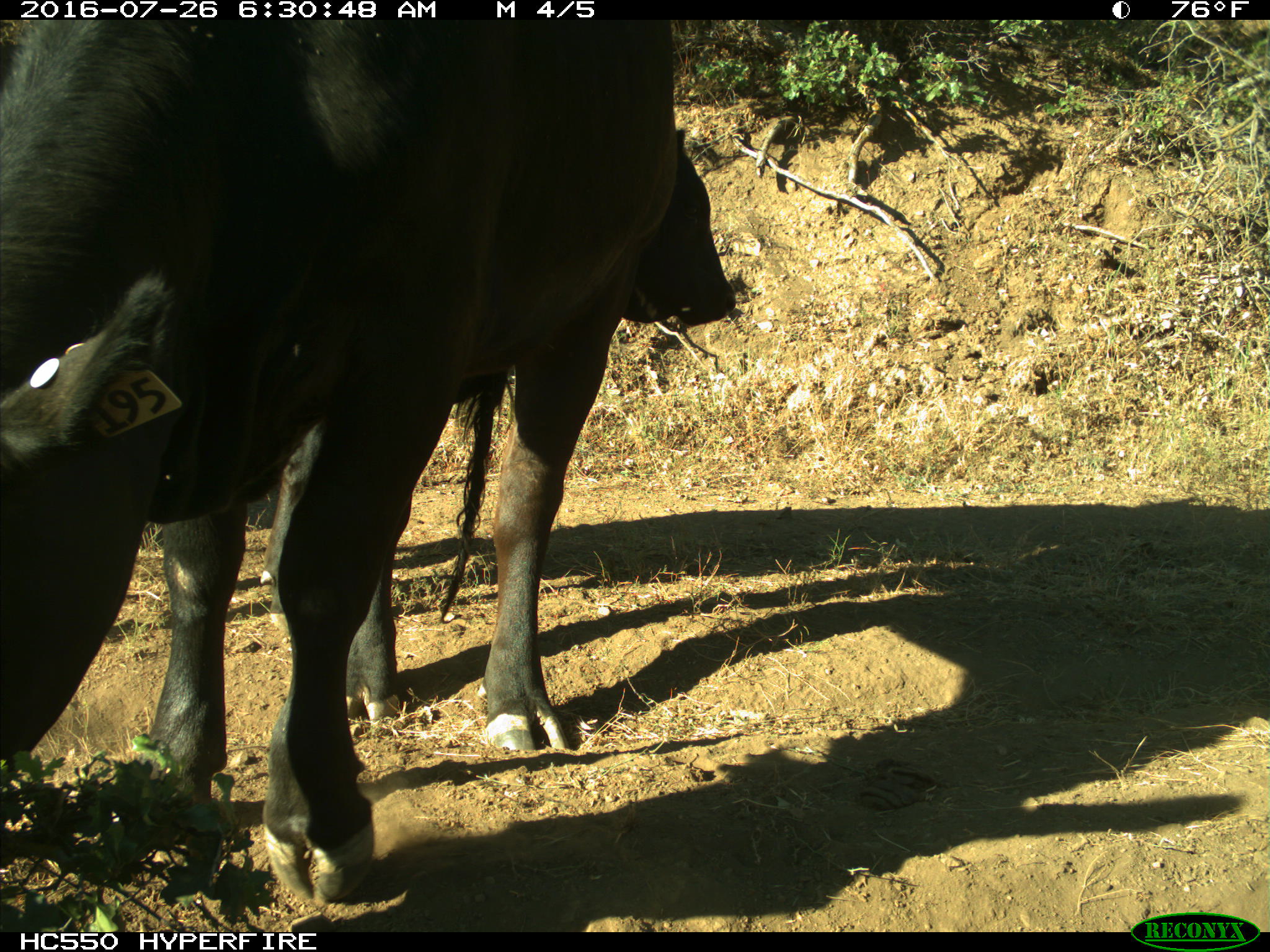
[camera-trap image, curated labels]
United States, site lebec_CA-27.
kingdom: Animalia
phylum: Chordata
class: Mammalia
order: Artiodactyla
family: Bovidae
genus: Bos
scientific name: Bos taurus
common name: domestic cow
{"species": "Bos taurus (domestic cow)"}